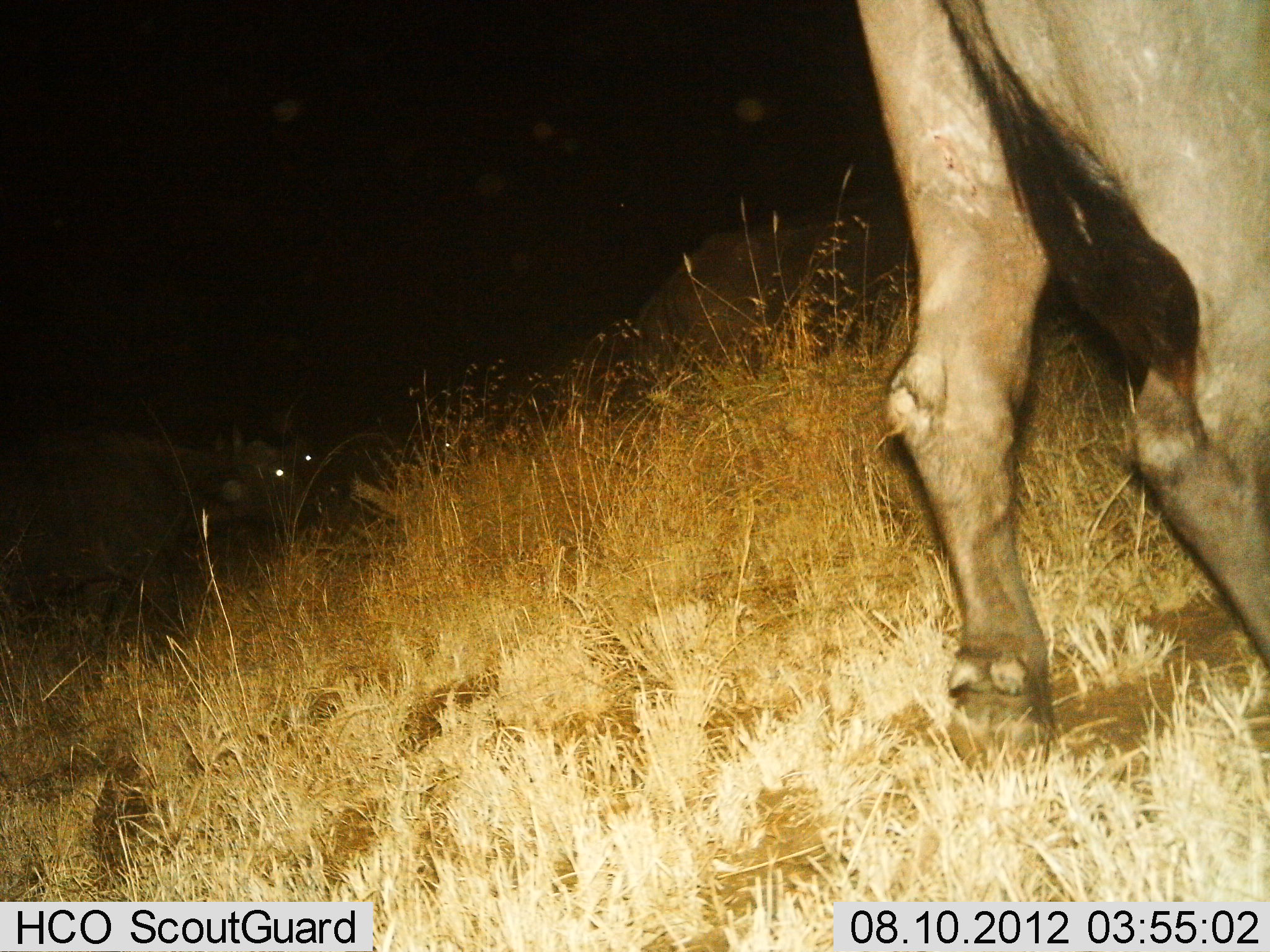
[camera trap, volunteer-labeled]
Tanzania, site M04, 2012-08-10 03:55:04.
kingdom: Animalia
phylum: Chordata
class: Mammalia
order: Artiodactyla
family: Bovidae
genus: Syncerus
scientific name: Syncerus caffer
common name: cape buffalo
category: buffalo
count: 3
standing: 30%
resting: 0%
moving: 40%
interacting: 0%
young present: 0%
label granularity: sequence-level